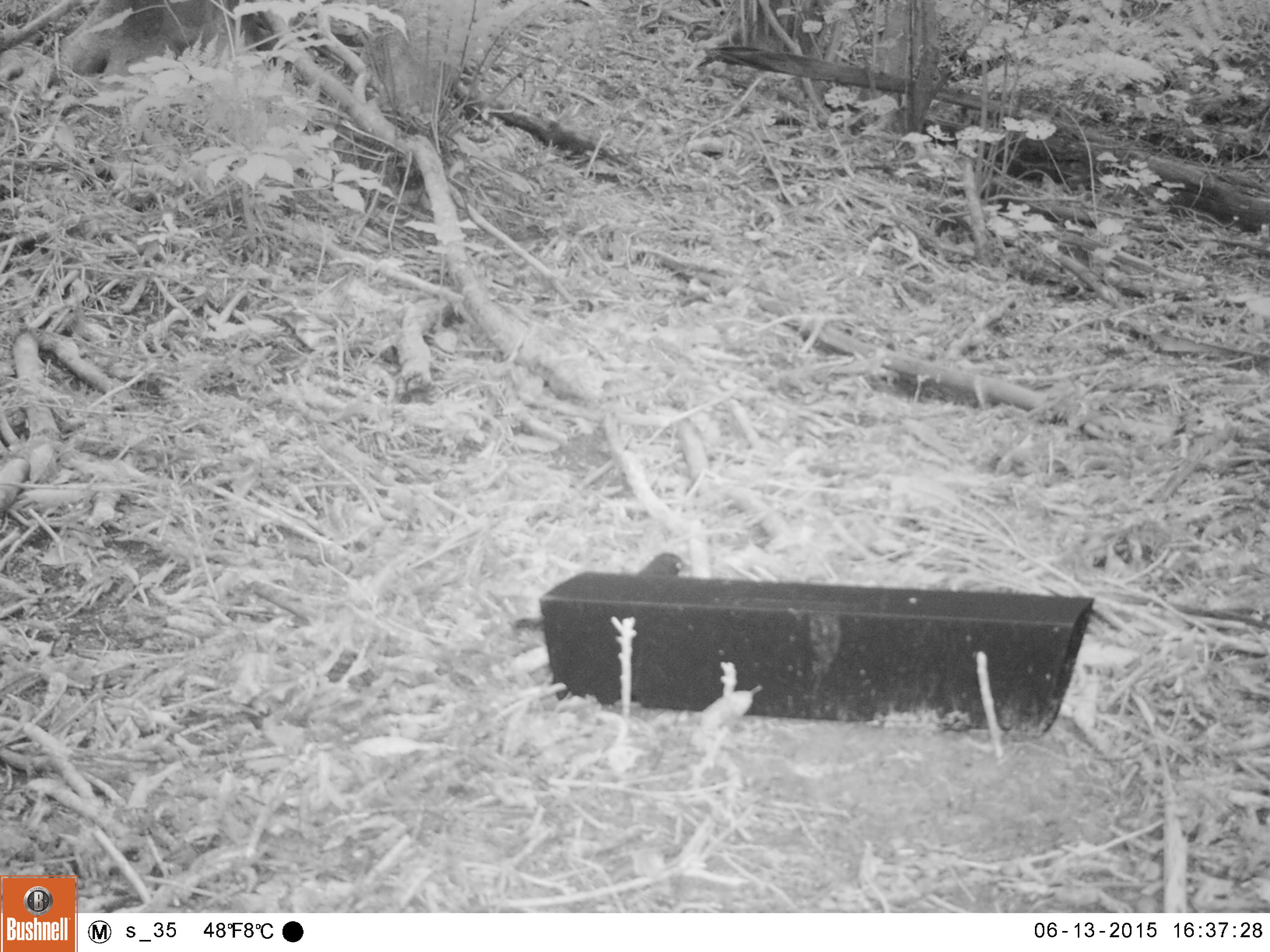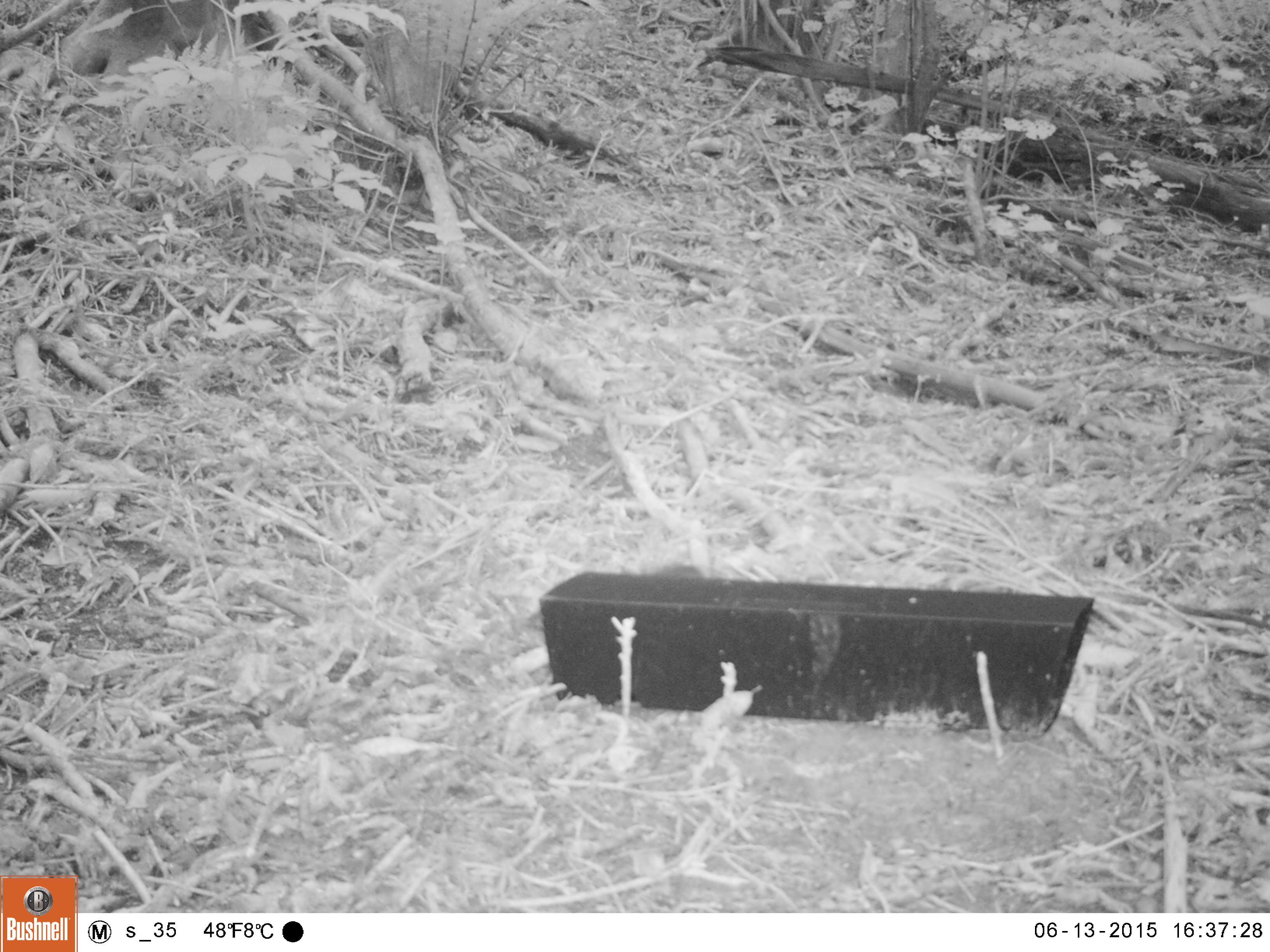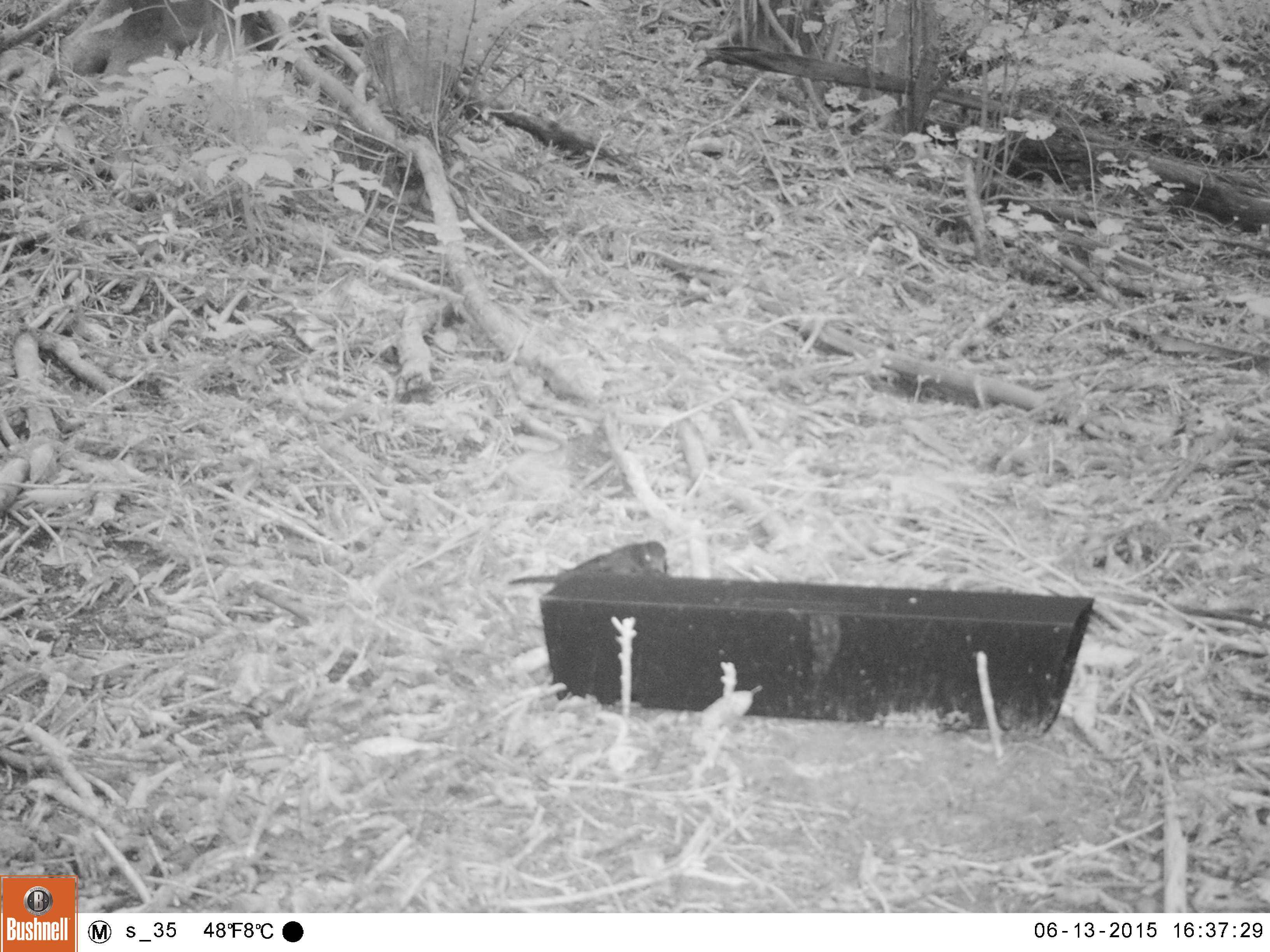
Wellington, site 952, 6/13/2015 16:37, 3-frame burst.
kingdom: Animalia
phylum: Chordata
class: Aves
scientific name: Aves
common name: bird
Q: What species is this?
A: Bird (Aves).